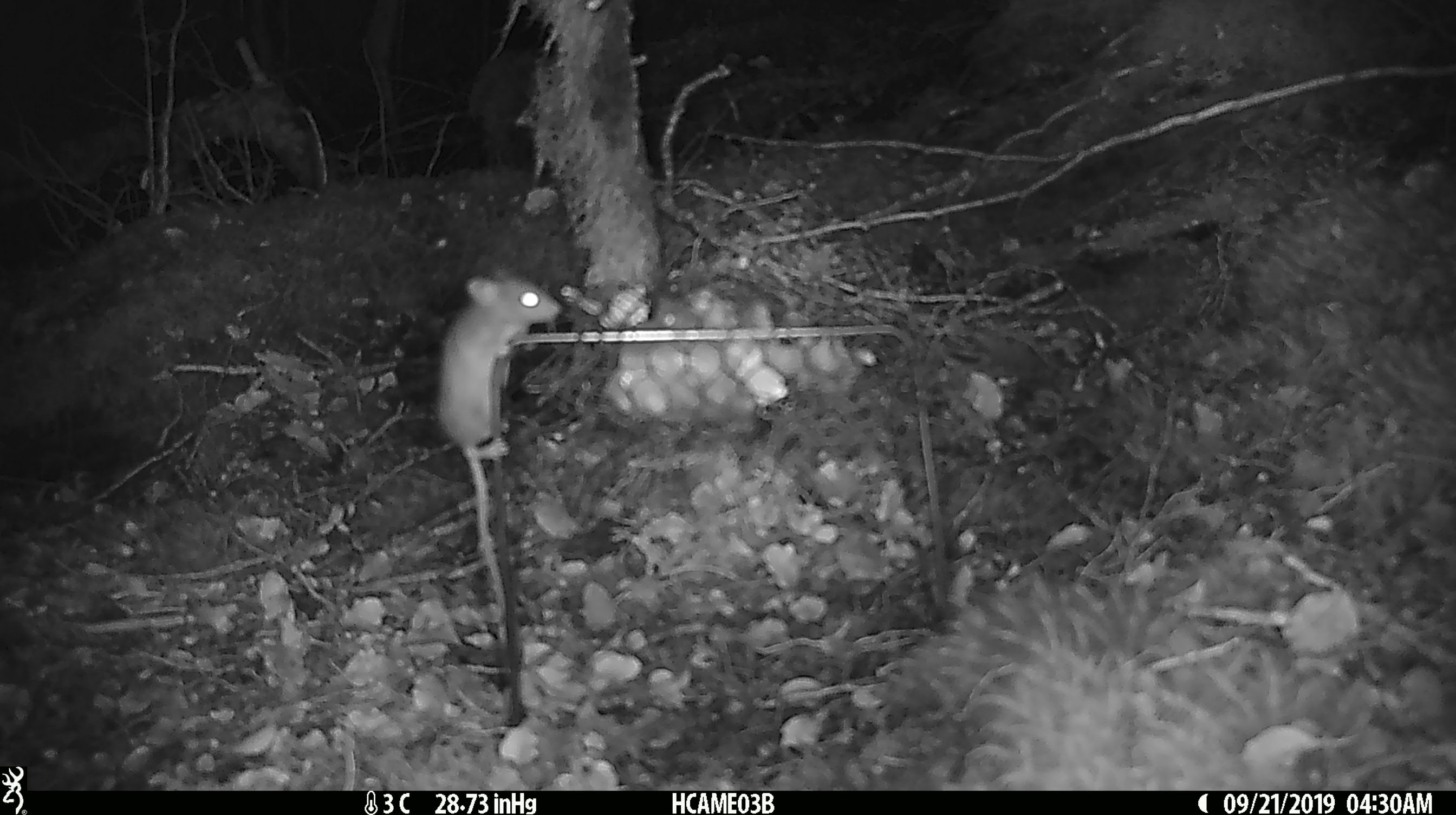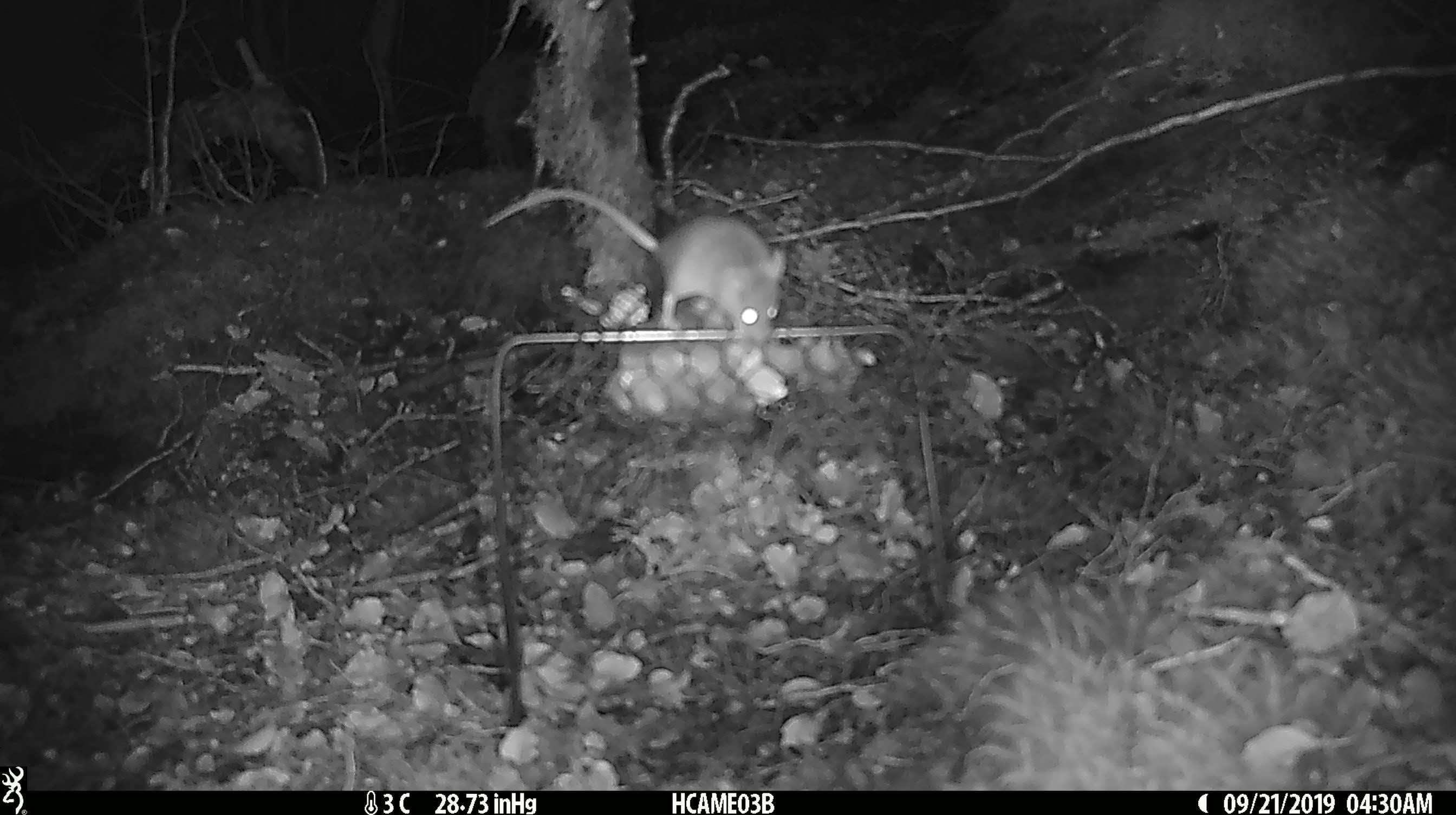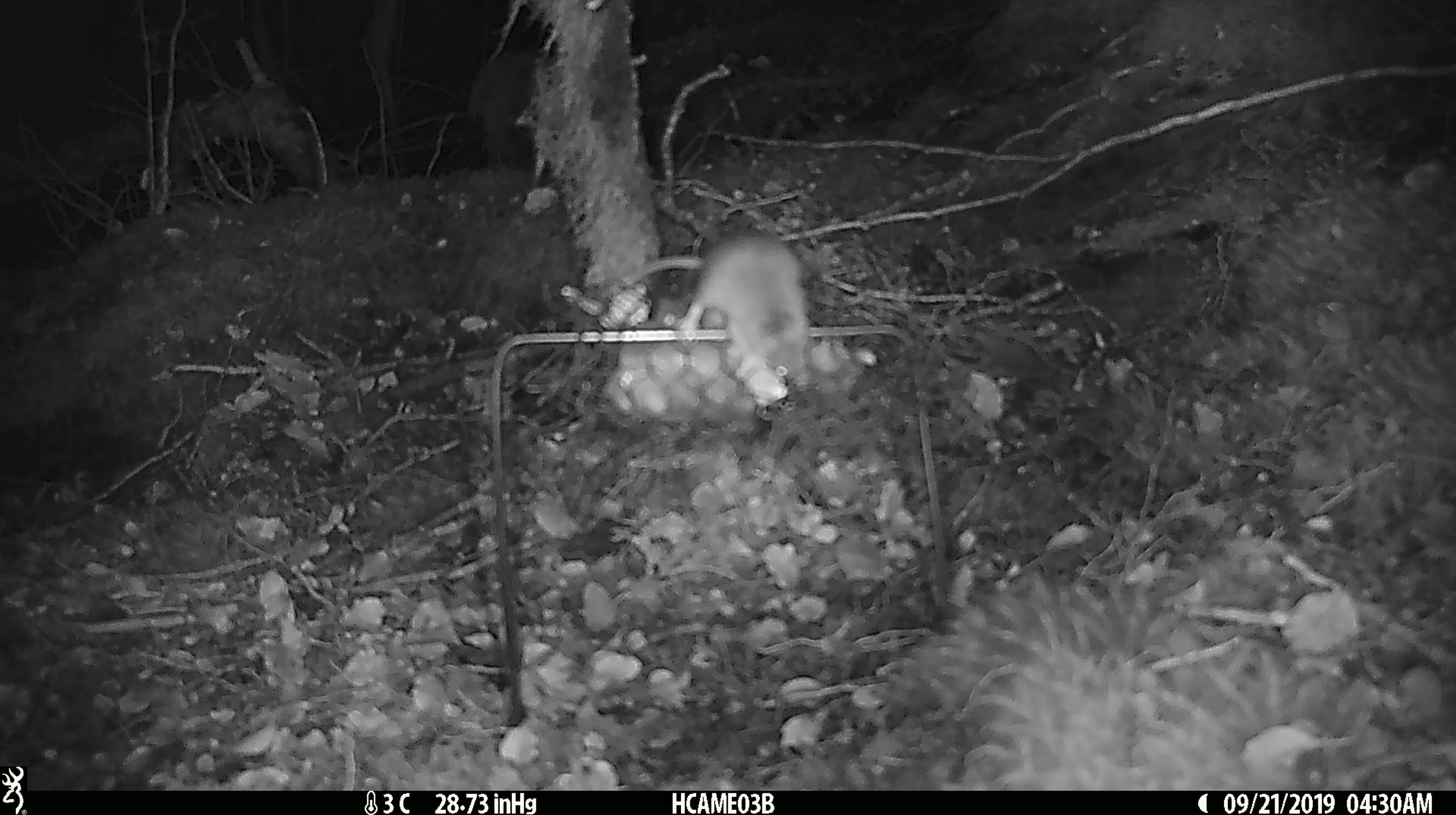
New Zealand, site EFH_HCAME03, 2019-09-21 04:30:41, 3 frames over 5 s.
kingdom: Animalia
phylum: Chordata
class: Mammalia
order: Rodentia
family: Muridae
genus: Mus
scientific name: Mus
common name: mouse